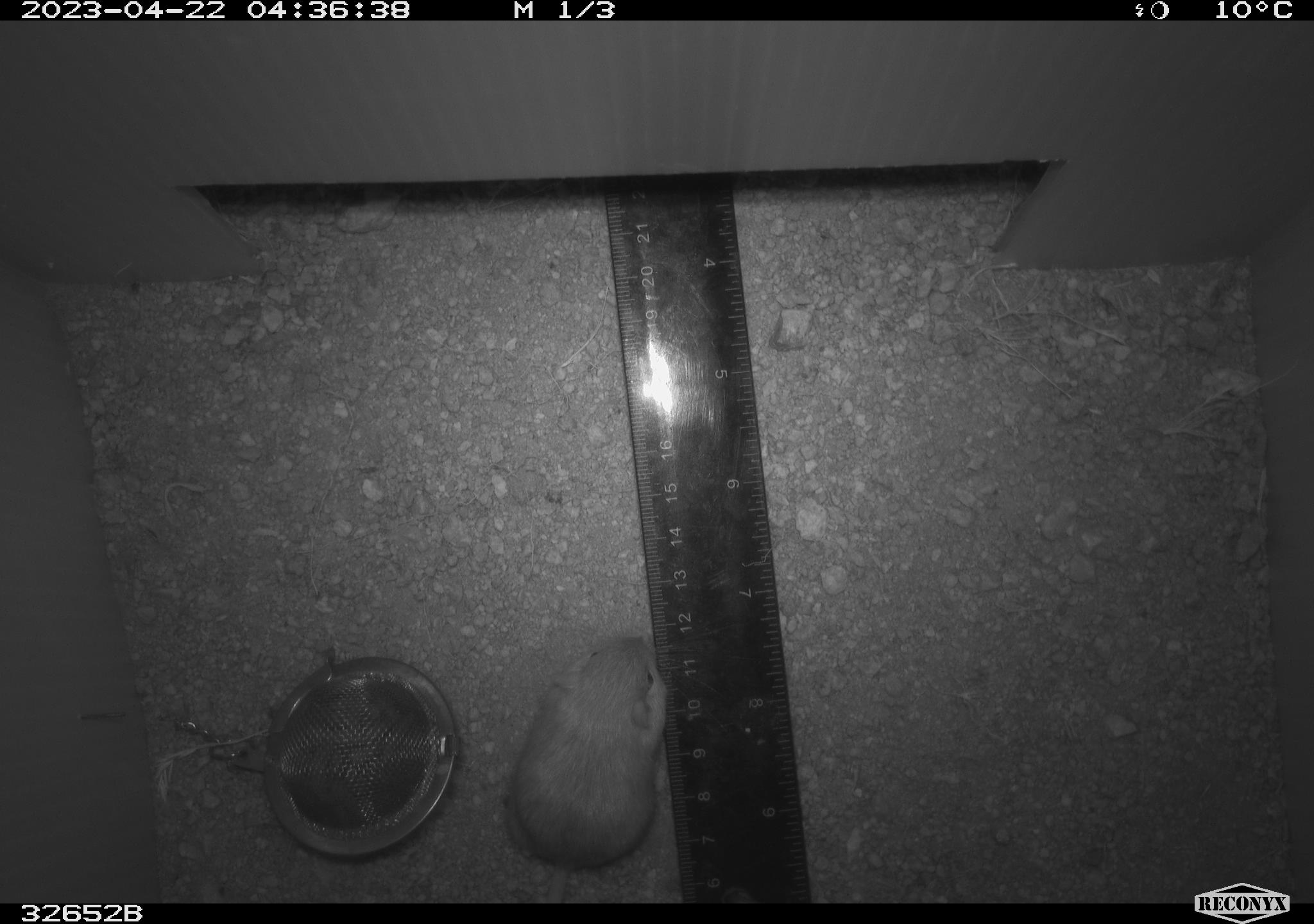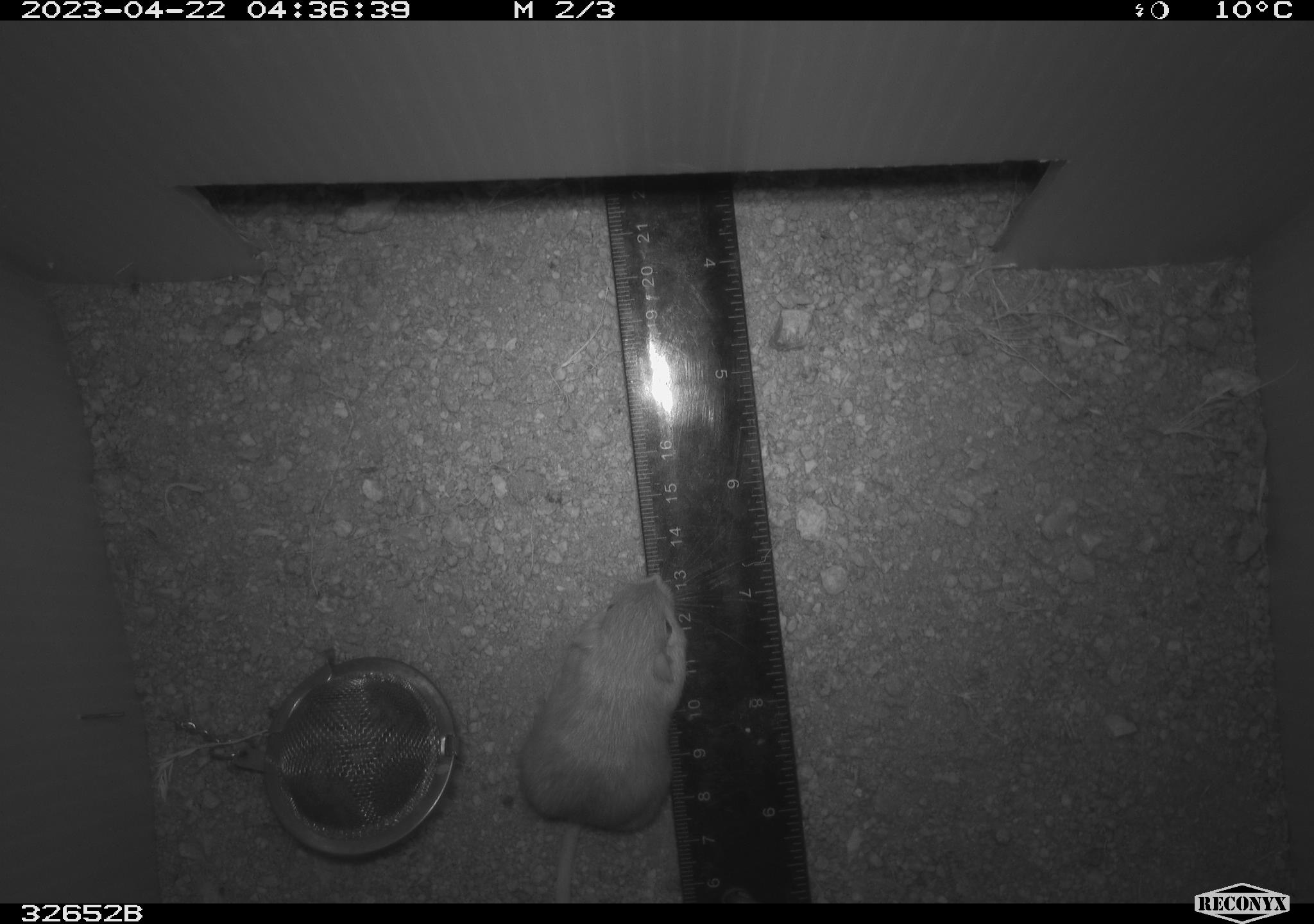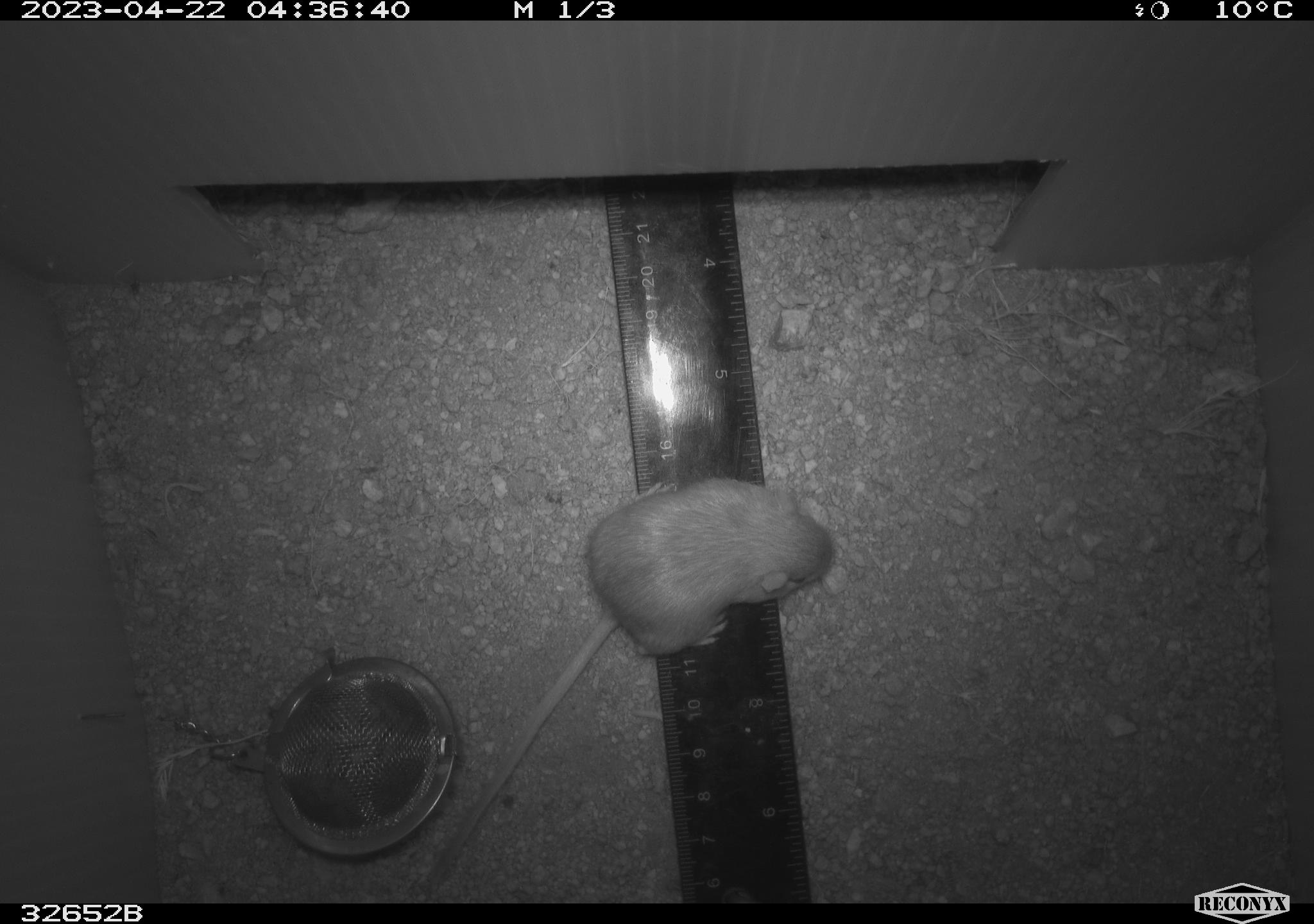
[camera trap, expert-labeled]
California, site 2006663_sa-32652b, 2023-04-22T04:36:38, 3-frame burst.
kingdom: Animalia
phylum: Chordata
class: Mammalia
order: Rodentia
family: Heteromyidae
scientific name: Heteromyidae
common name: kangaroo rats and pocket mice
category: heteromyidae family